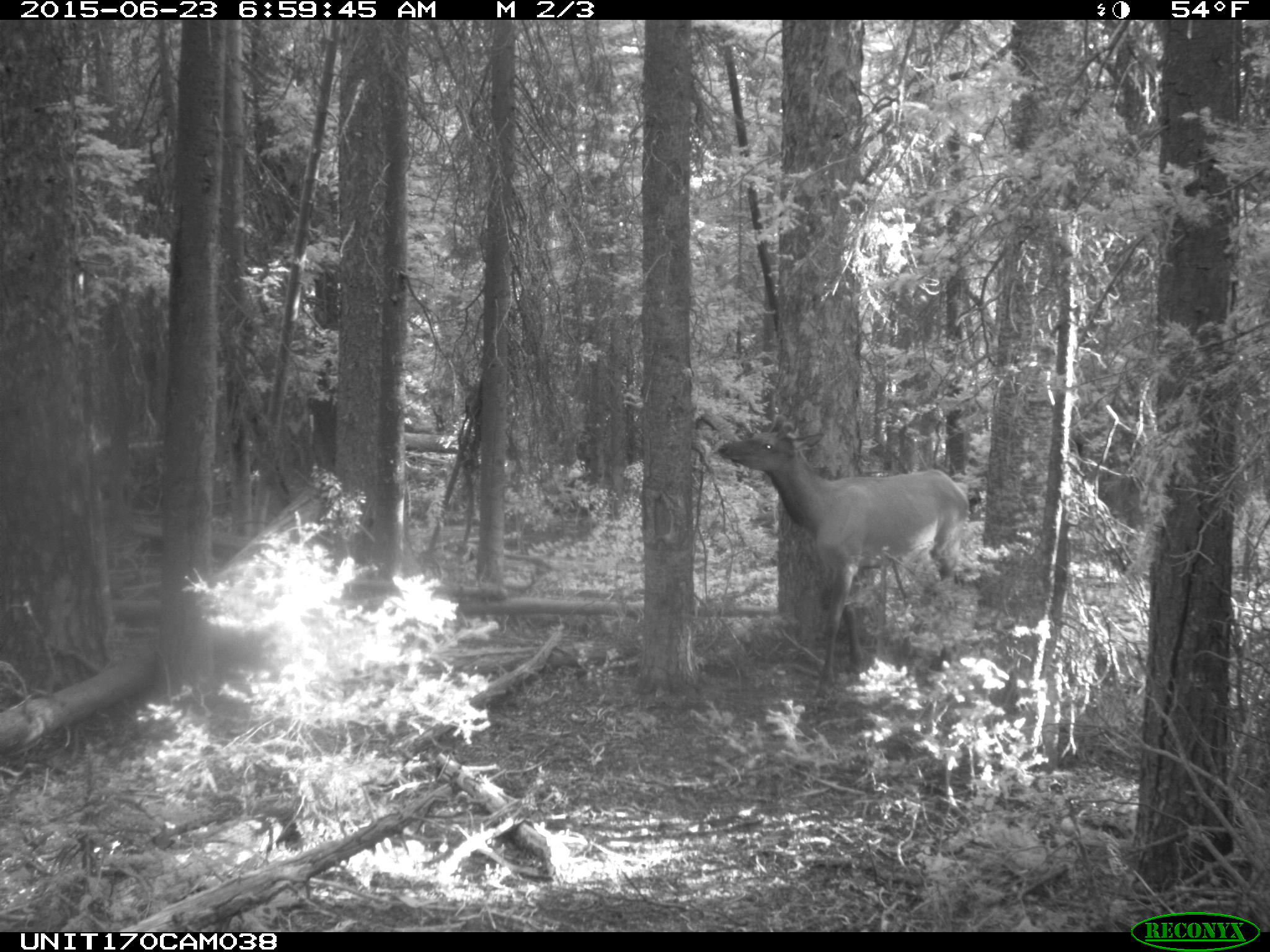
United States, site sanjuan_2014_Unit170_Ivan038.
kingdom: Animalia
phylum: Chordata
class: Mammalia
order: Artiodactyla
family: Cervidae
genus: Cervus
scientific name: Cervus elaphus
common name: red deer